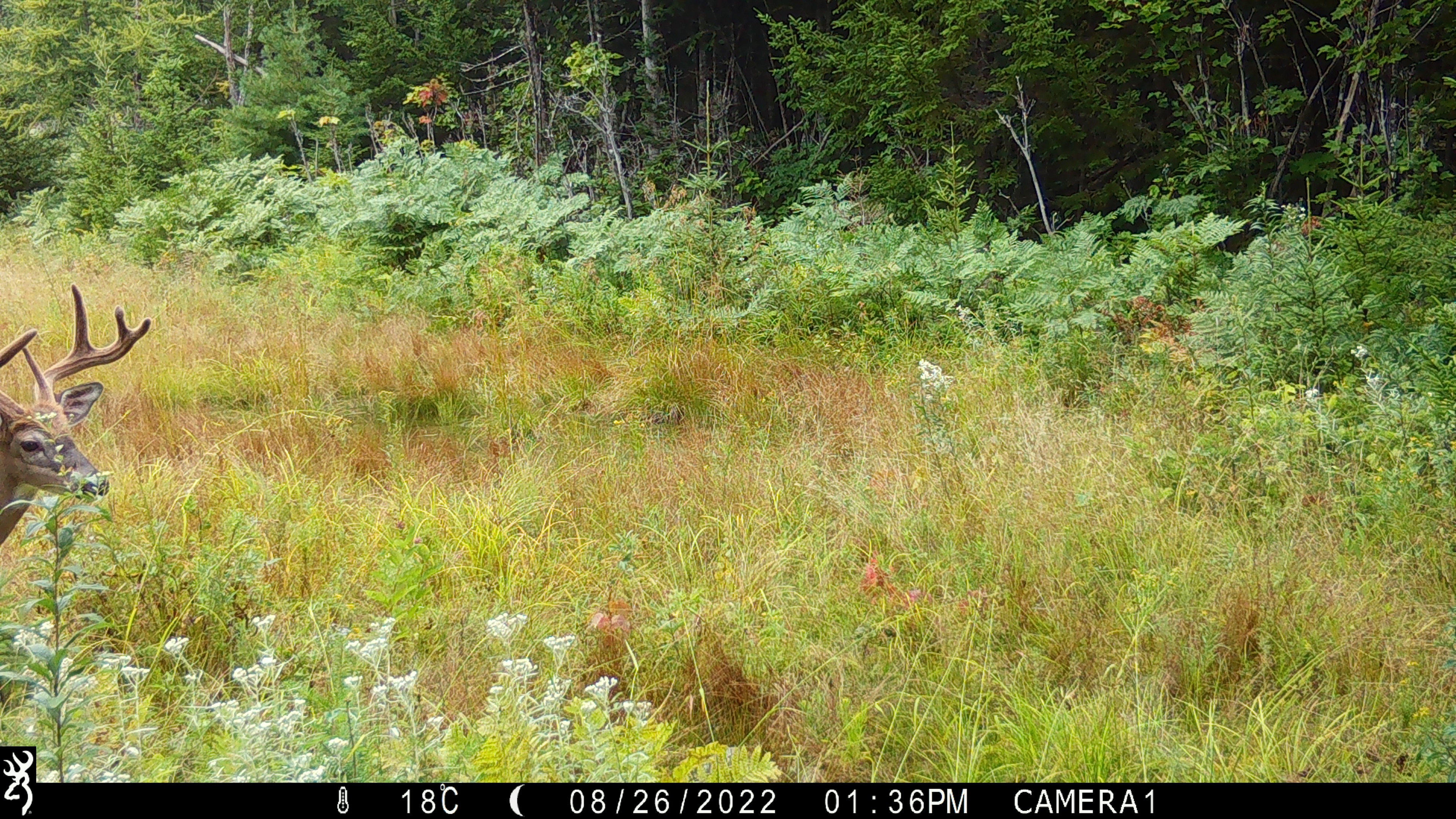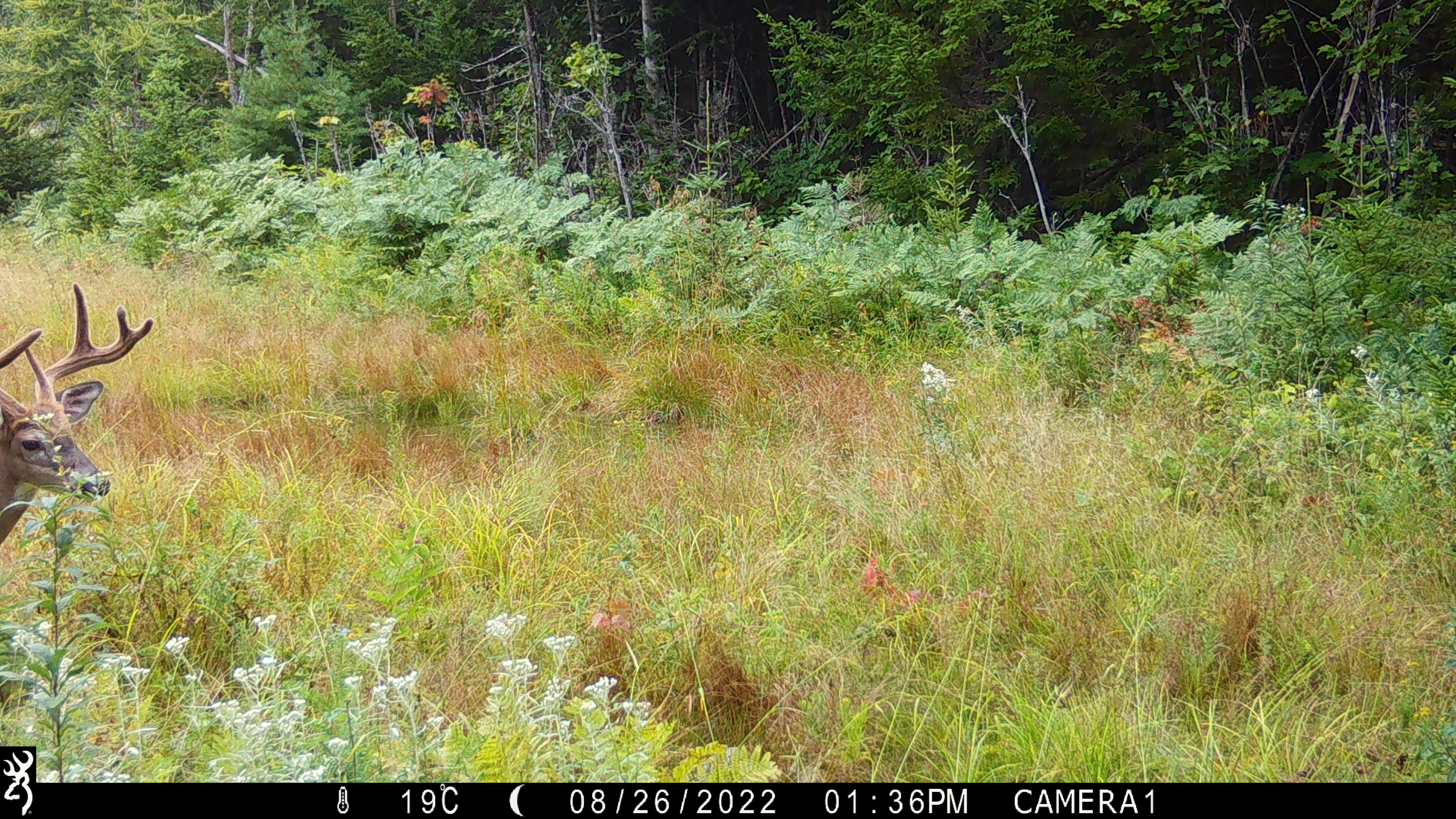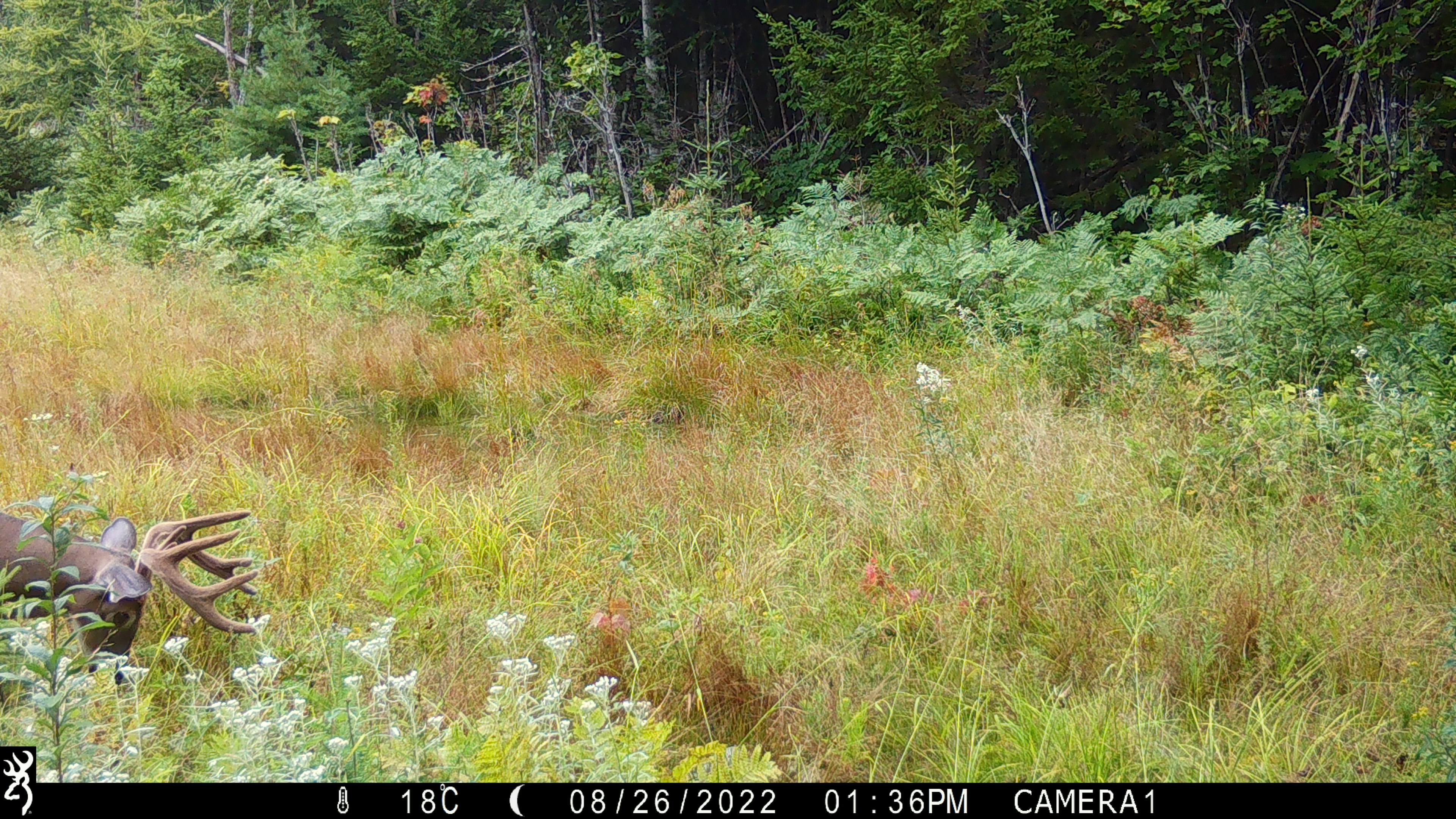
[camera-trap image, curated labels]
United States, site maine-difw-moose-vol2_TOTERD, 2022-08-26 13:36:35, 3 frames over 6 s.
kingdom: Animalia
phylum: Chordata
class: Mammalia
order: Artiodactyla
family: Cervidae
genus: Odocoileus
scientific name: Odocoileus virginianus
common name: white-tailed deer